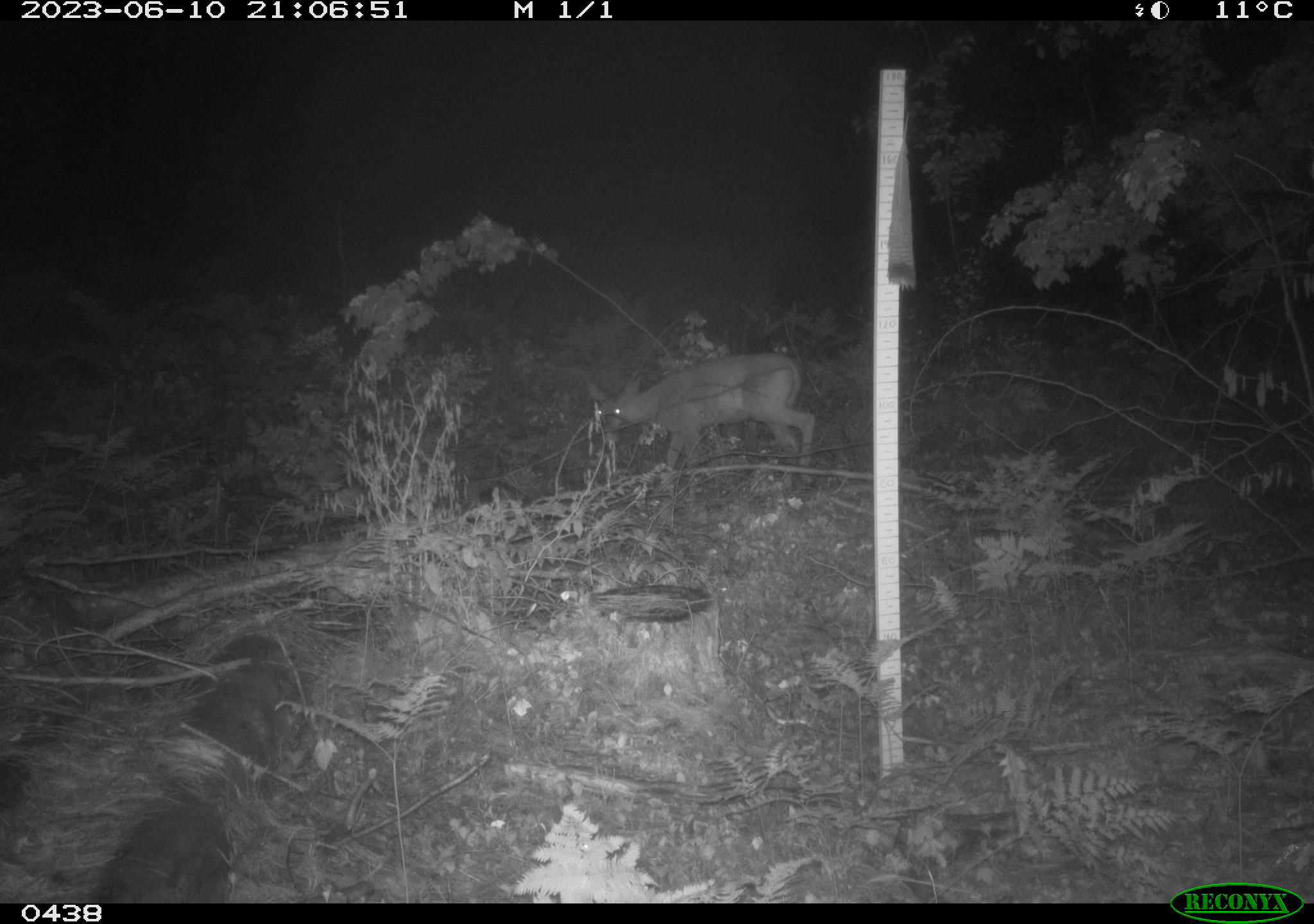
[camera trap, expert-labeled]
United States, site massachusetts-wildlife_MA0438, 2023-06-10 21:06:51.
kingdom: Animalia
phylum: Chordata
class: Mammalia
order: Artiodactyla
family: Cervidae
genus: Odocoileus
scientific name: Odocoileus virginianus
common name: white-tailed deer